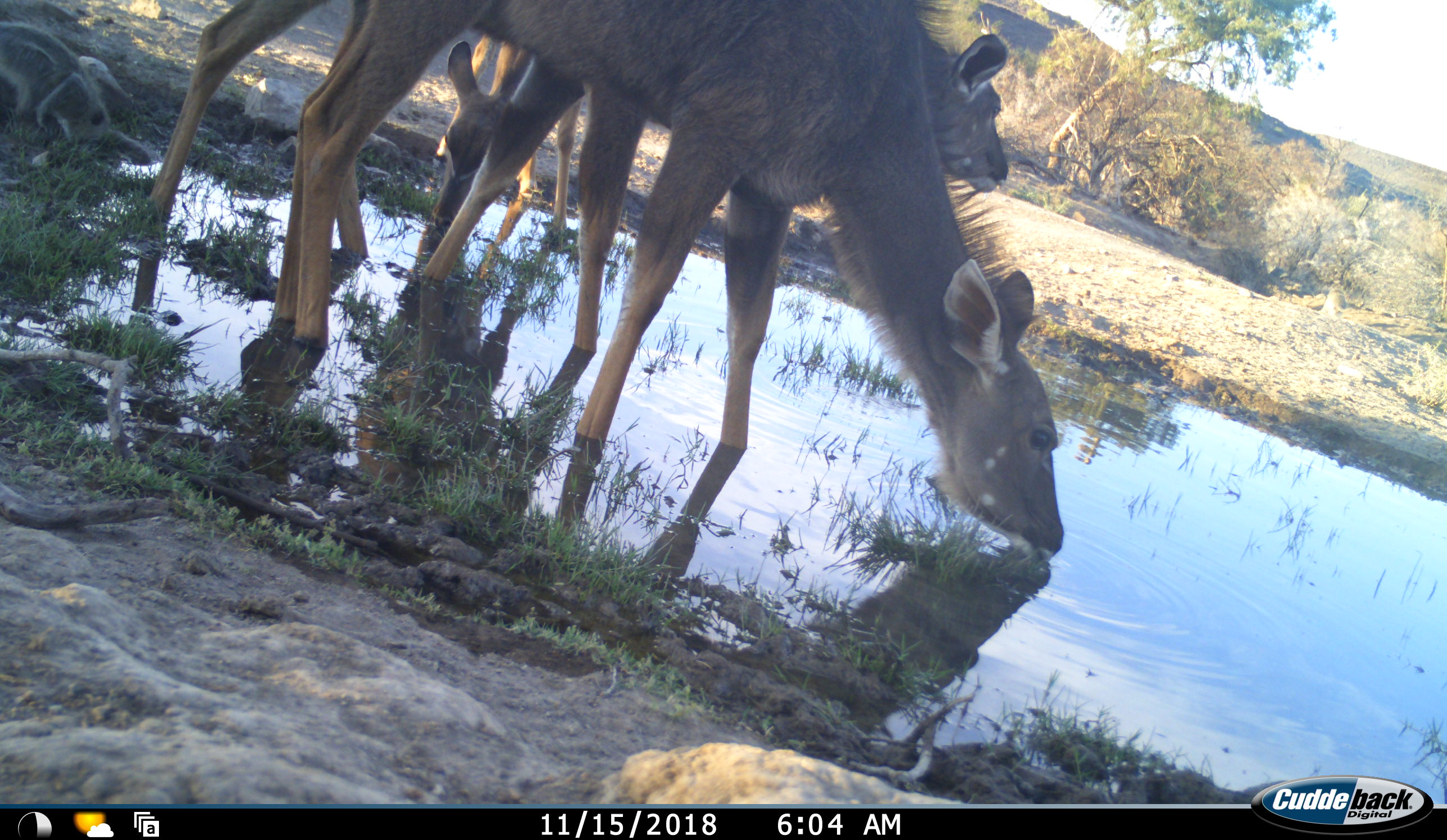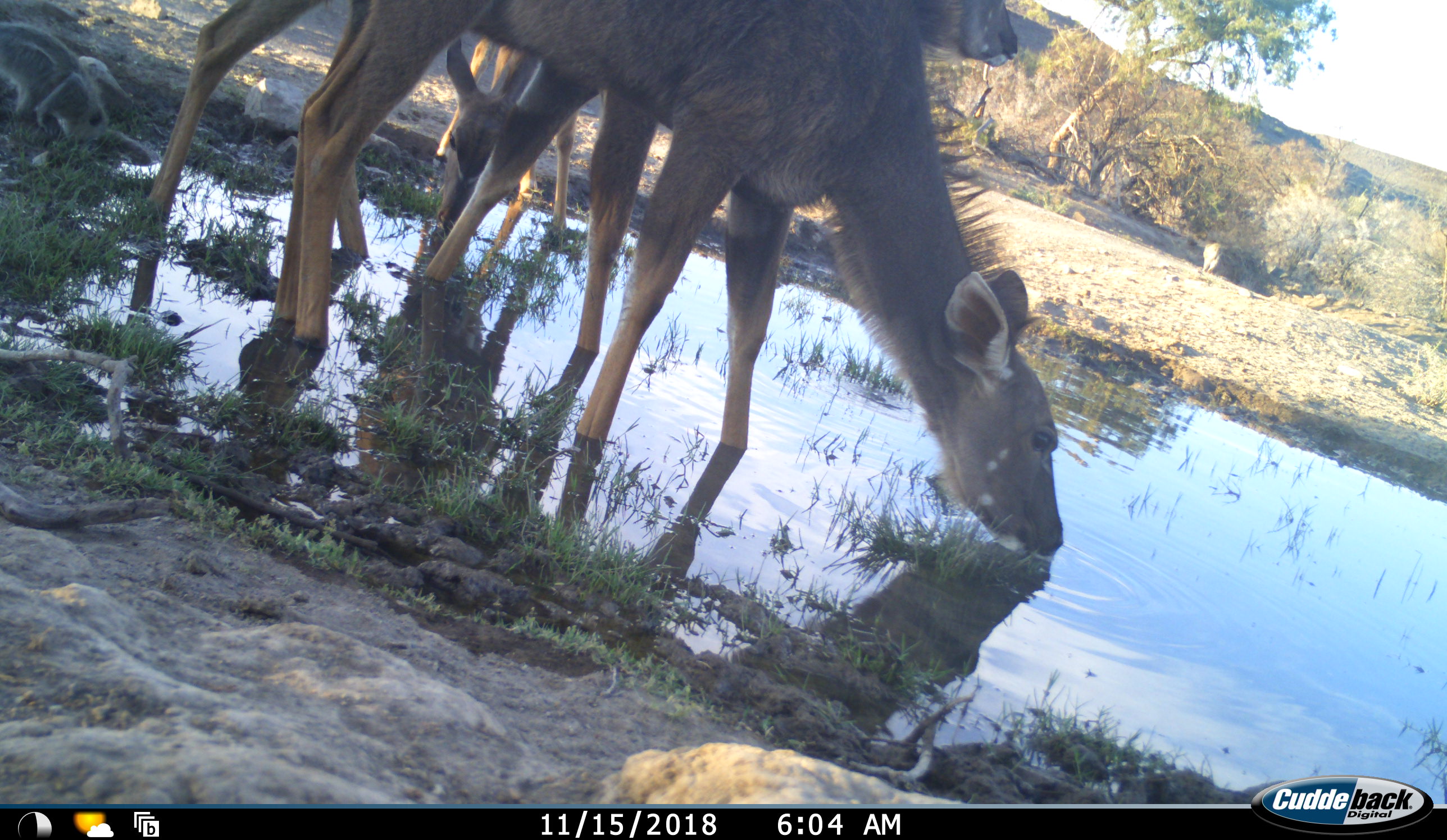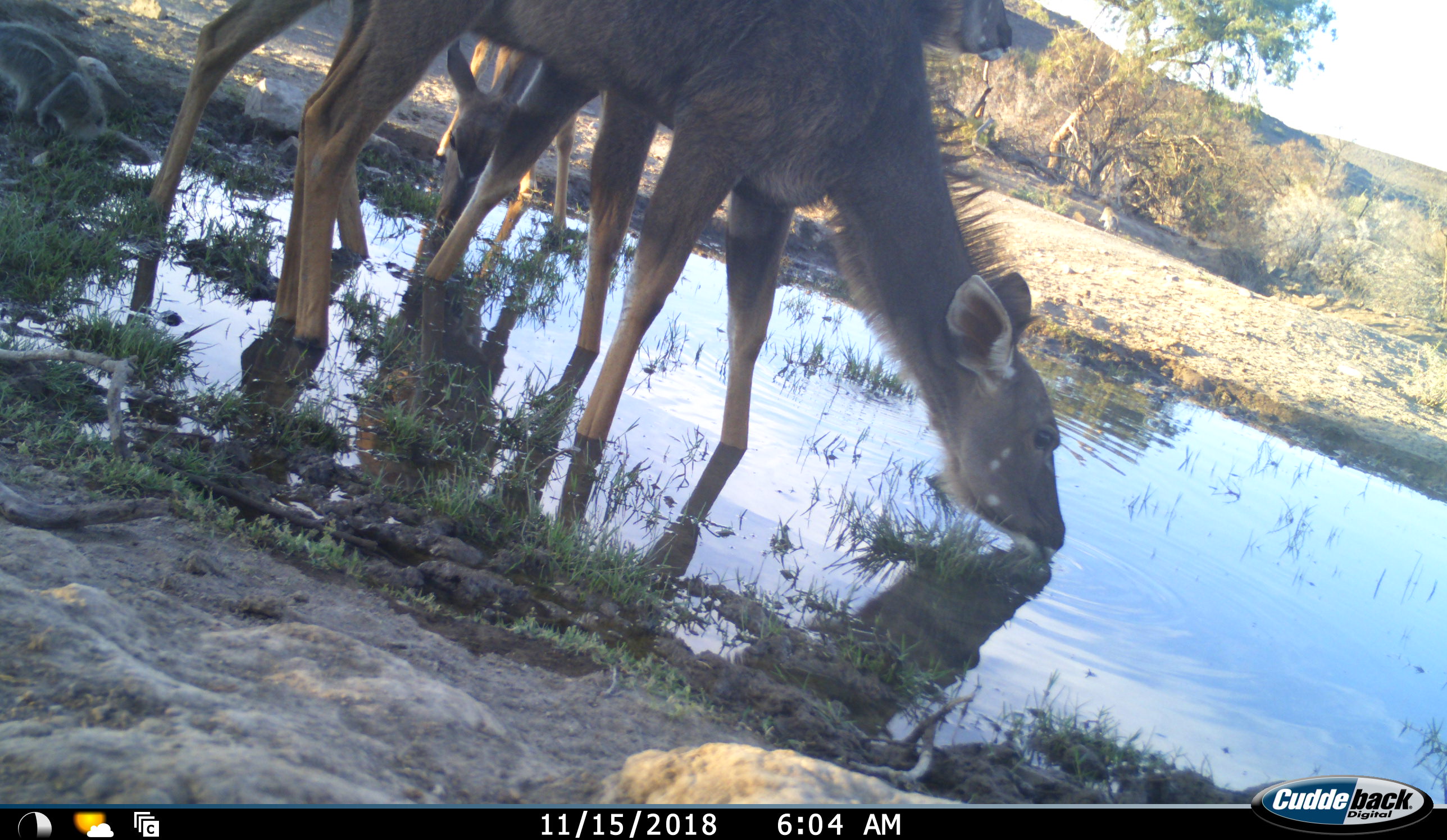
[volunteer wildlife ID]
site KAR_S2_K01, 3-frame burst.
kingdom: Animalia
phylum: Chordata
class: Mammalia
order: Artiodactyla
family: Bovidae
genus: Tragelaphus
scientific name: Tragelaphus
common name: kudu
Kudu (Tragelaphus), count 3. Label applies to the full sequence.